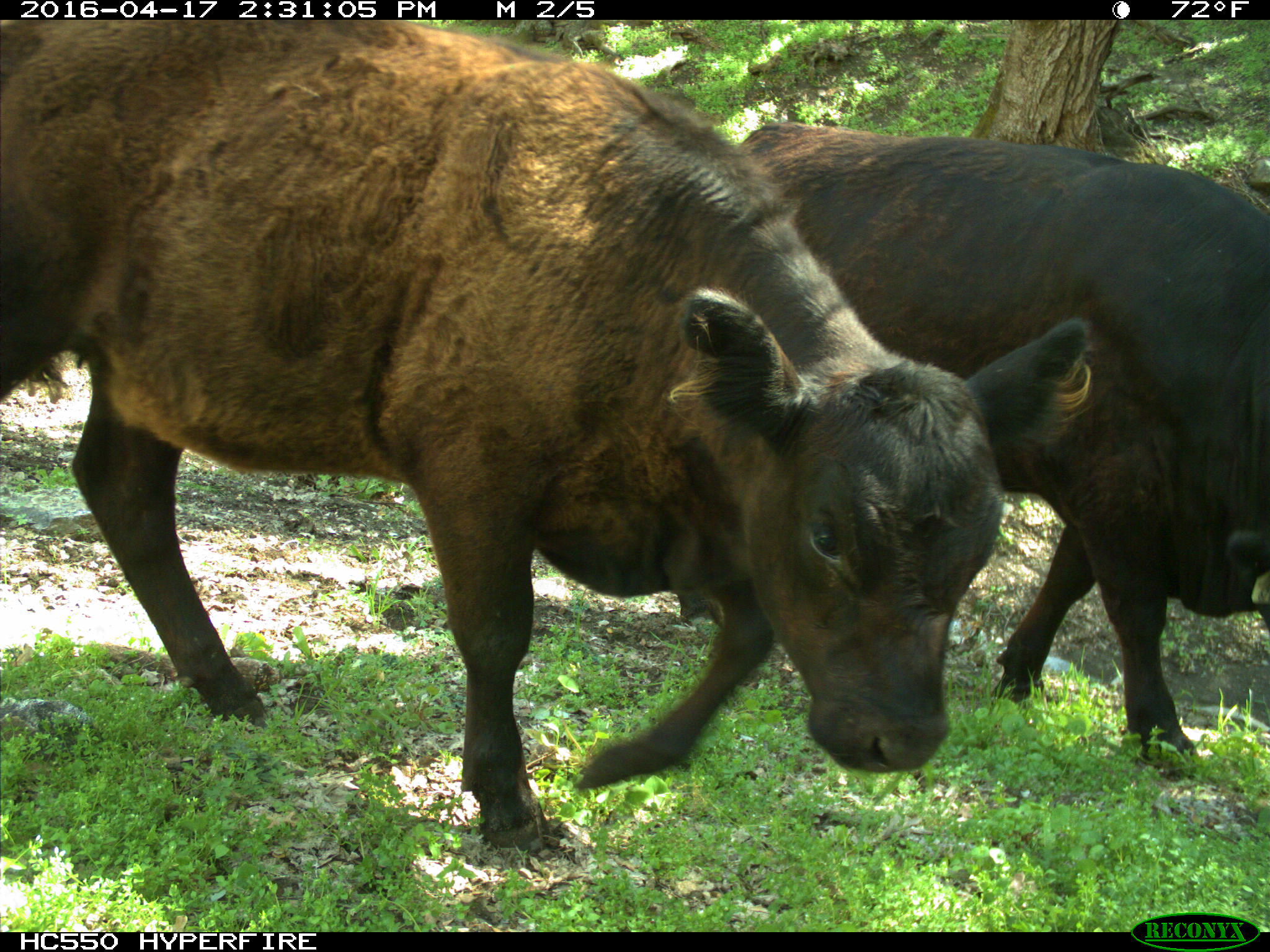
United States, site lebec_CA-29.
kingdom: Animalia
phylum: Chordata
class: Mammalia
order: Artiodactyla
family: Bovidae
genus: Bos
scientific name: Bos taurus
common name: domestic cow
Bos taurus (domestic cow).